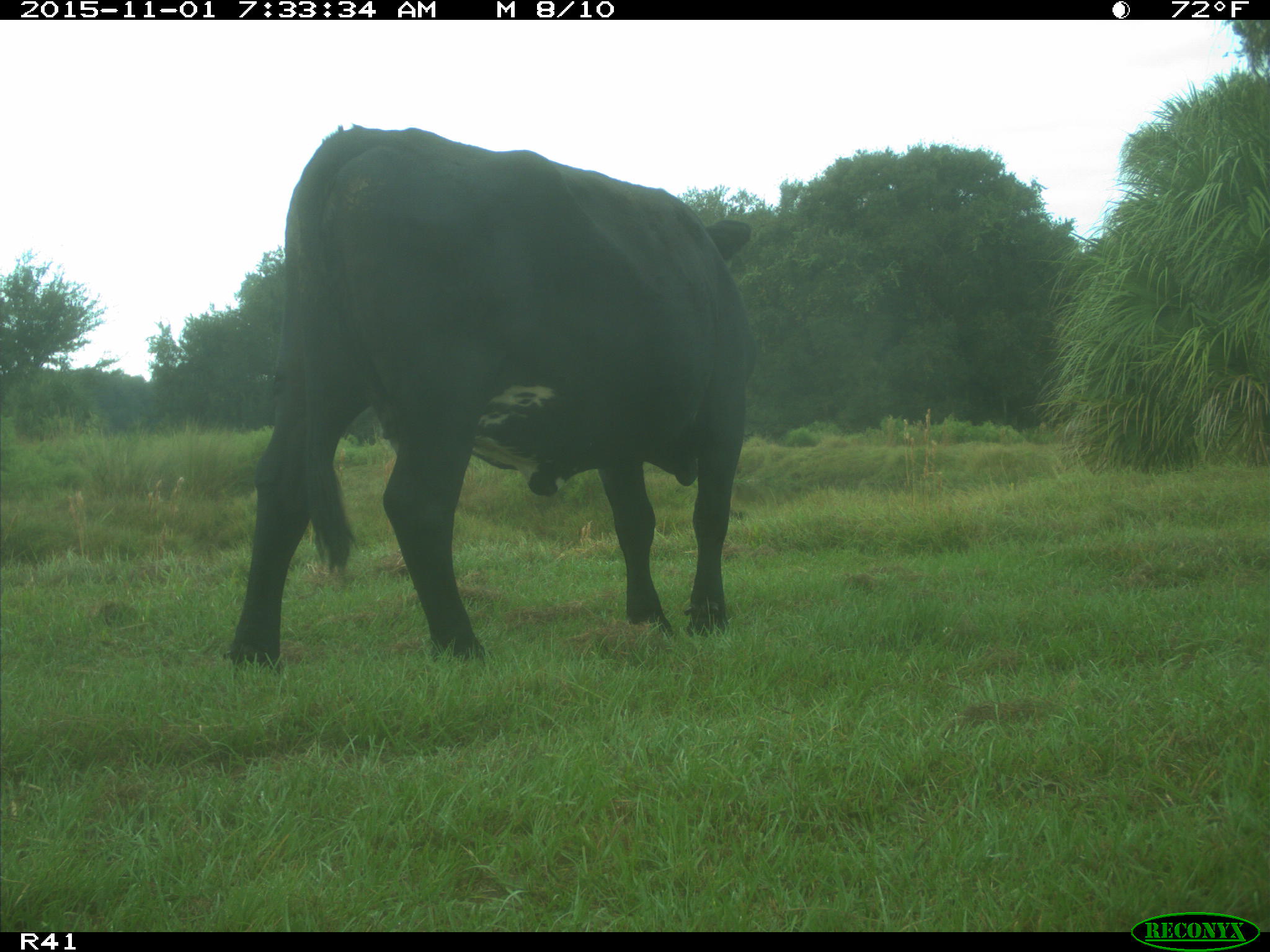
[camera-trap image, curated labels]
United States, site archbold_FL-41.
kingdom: Animalia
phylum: Chordata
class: Mammalia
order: Artiodactyla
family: Bovidae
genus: Bos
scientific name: Bos taurus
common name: domestic cow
Bos taurus (domestic cow).